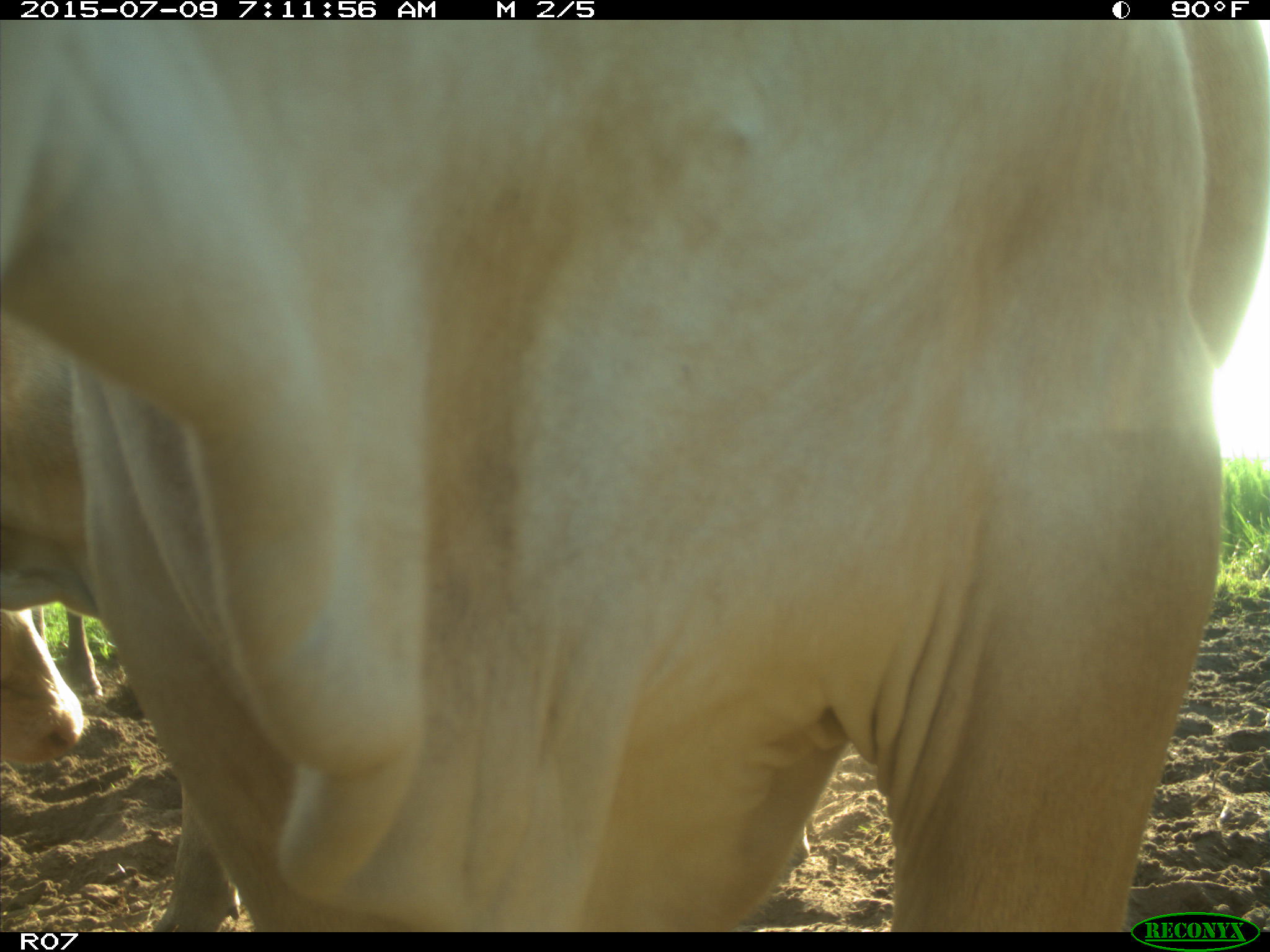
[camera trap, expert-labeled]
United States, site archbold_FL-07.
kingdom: Animalia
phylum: Chordata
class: Mammalia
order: Artiodactyla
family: Bovidae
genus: Bos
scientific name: Bos taurus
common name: domestic cow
Bos taurus (domestic cow).